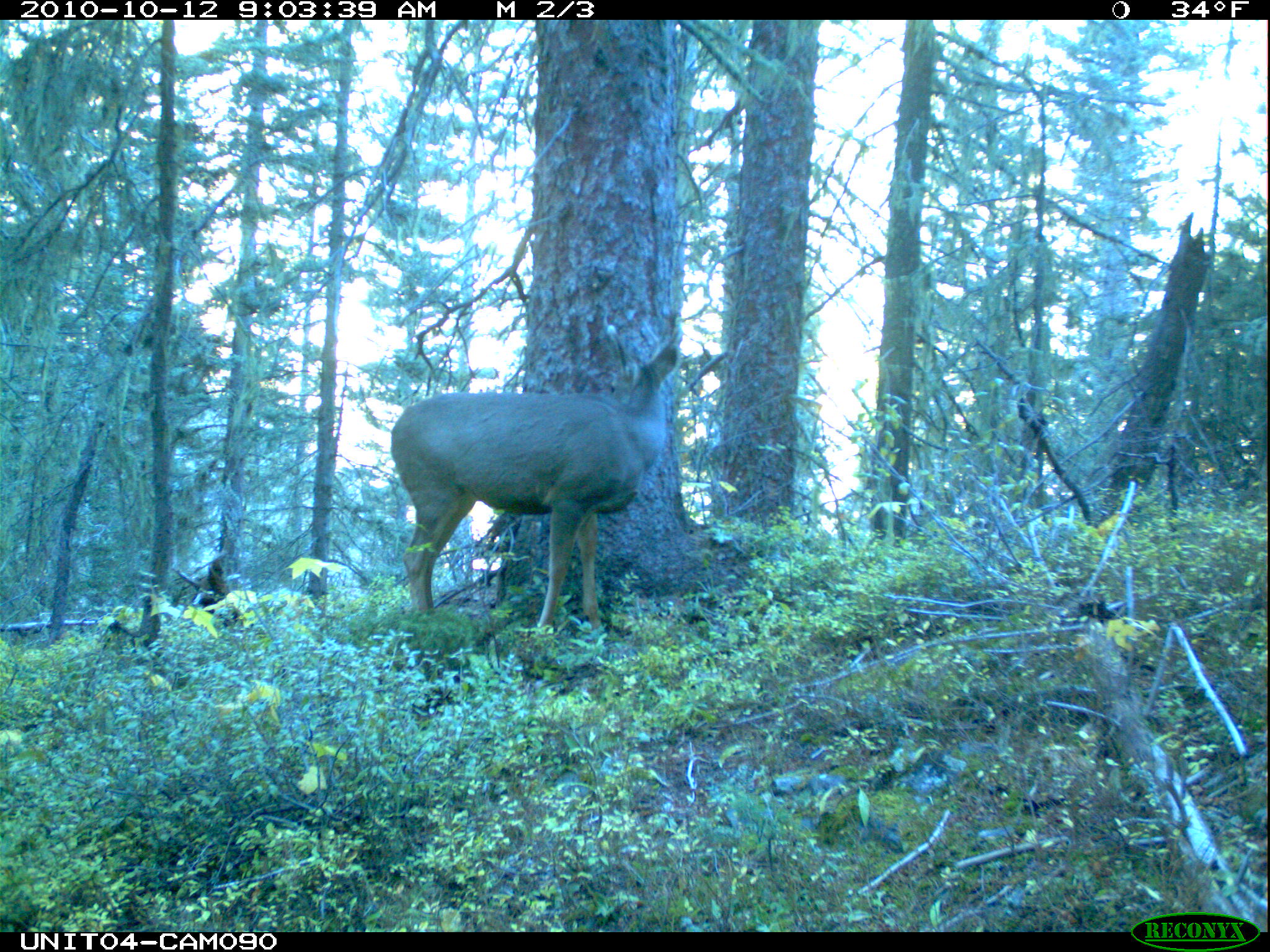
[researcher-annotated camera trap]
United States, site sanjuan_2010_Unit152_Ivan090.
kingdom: Animalia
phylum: Chordata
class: Mammalia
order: Artiodactyla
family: Cervidae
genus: Odocoileus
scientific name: Odocoileus hemionus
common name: mule deer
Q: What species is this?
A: Odocoileus hemionus (mule deer).